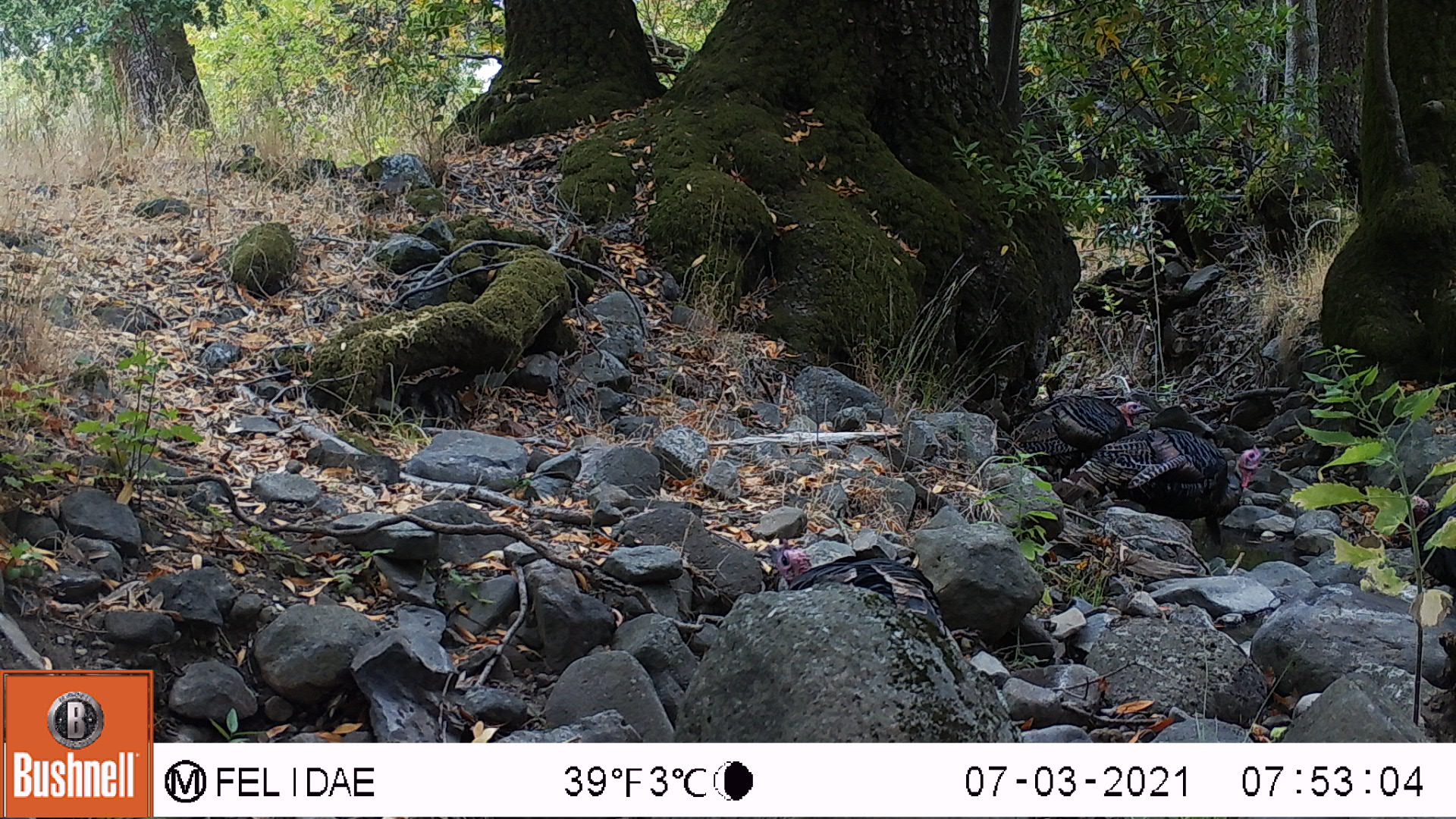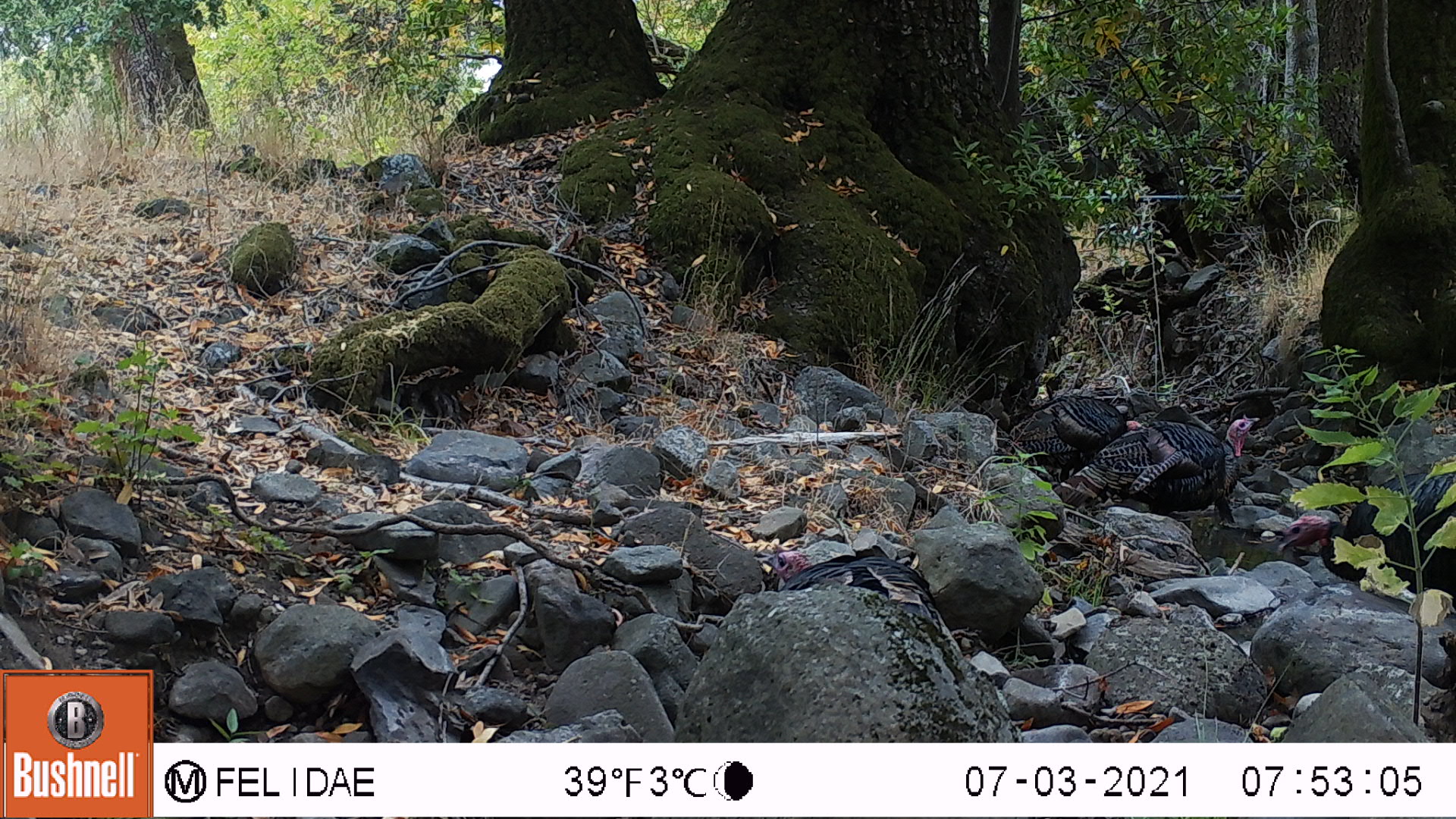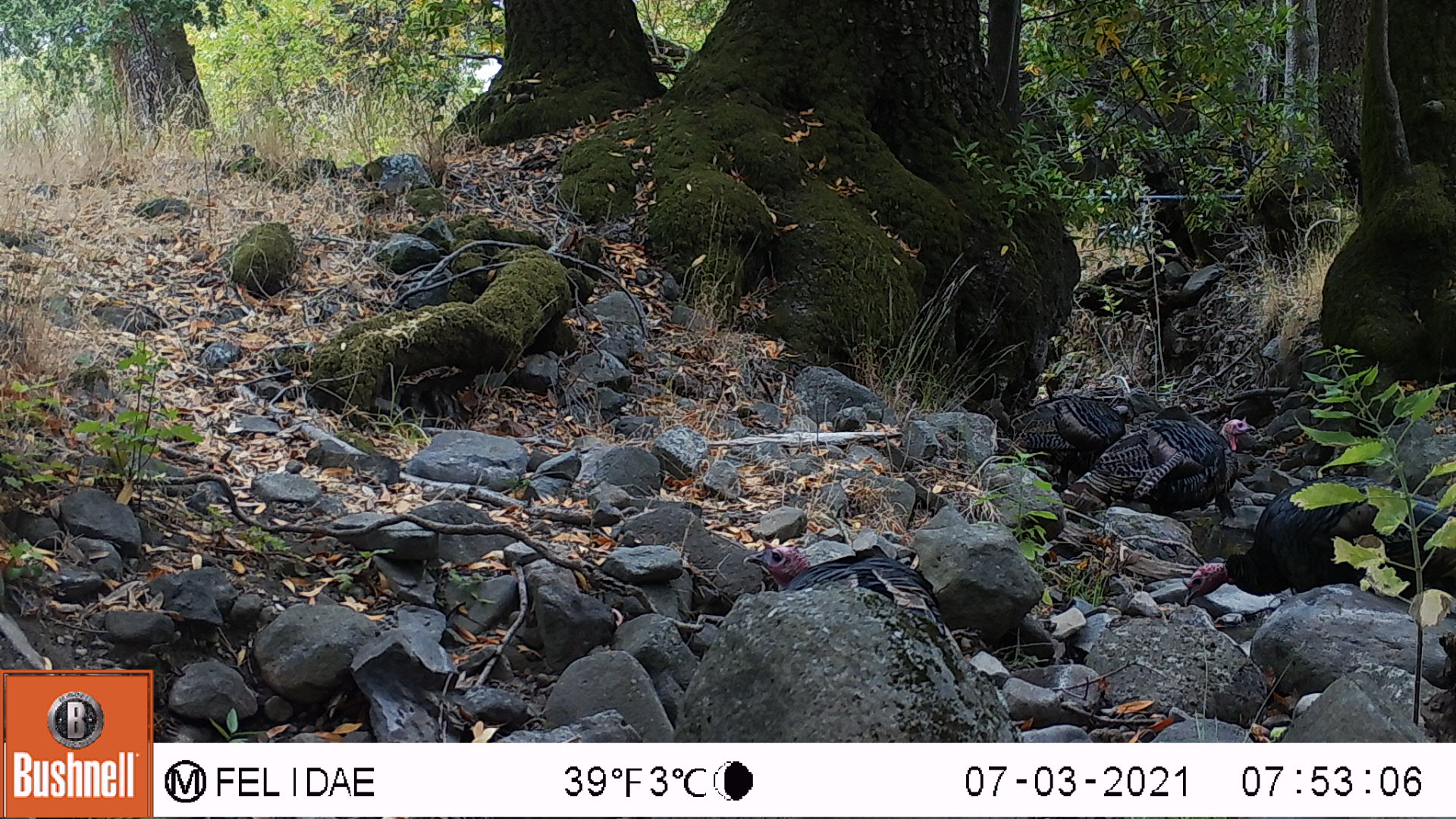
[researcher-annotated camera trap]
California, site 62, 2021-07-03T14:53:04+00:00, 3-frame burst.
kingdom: Animalia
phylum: Chordata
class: Aves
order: Galliformes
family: Phasianidae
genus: Meleagris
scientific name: Meleagris gallopavo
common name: turkey